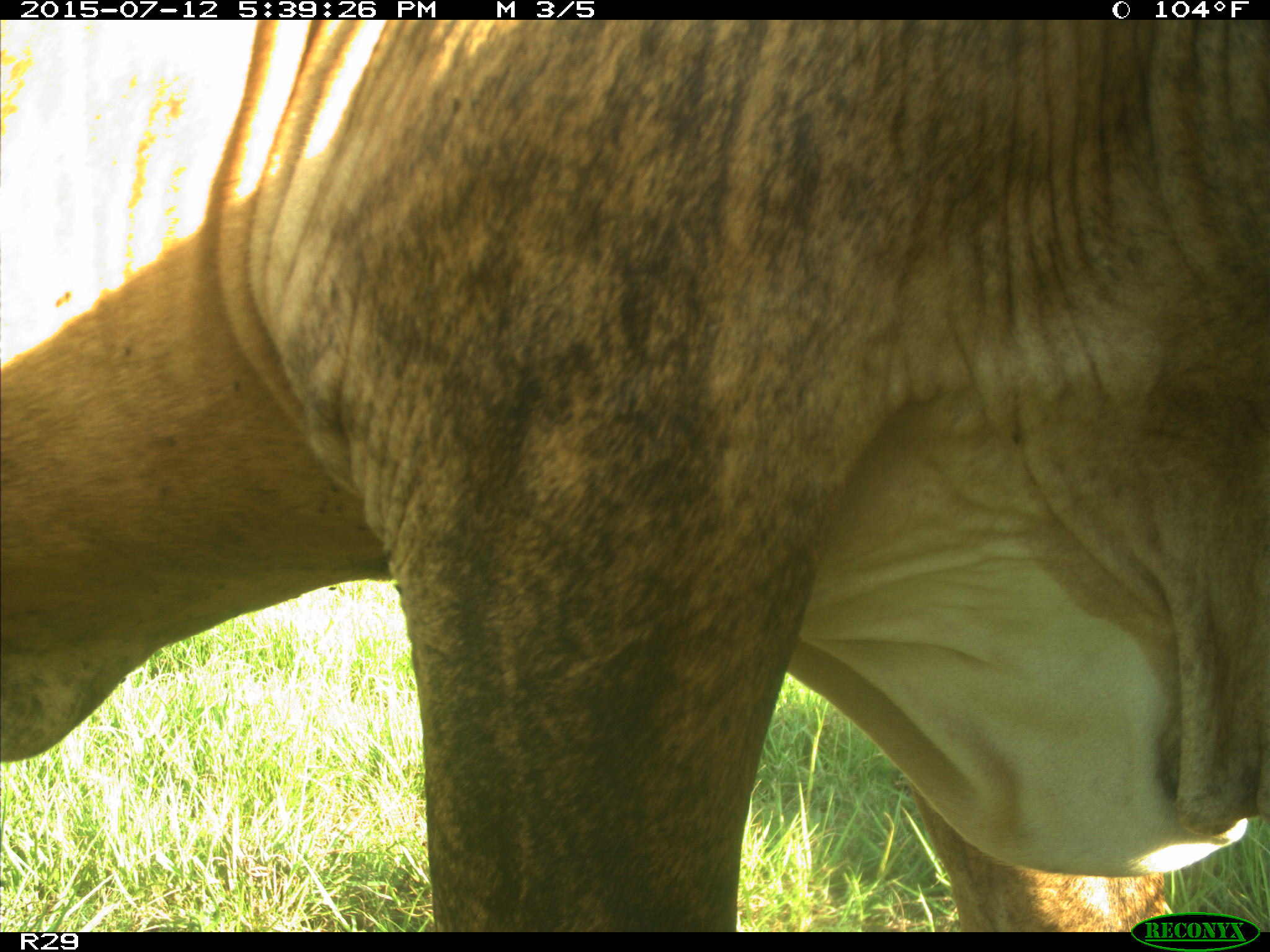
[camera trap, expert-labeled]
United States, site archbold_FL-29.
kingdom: Animalia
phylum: Chordata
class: Mammalia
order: Artiodactyla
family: Bovidae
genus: Bos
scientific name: Bos taurus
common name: domestic cow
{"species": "Bos taurus (domestic cow)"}